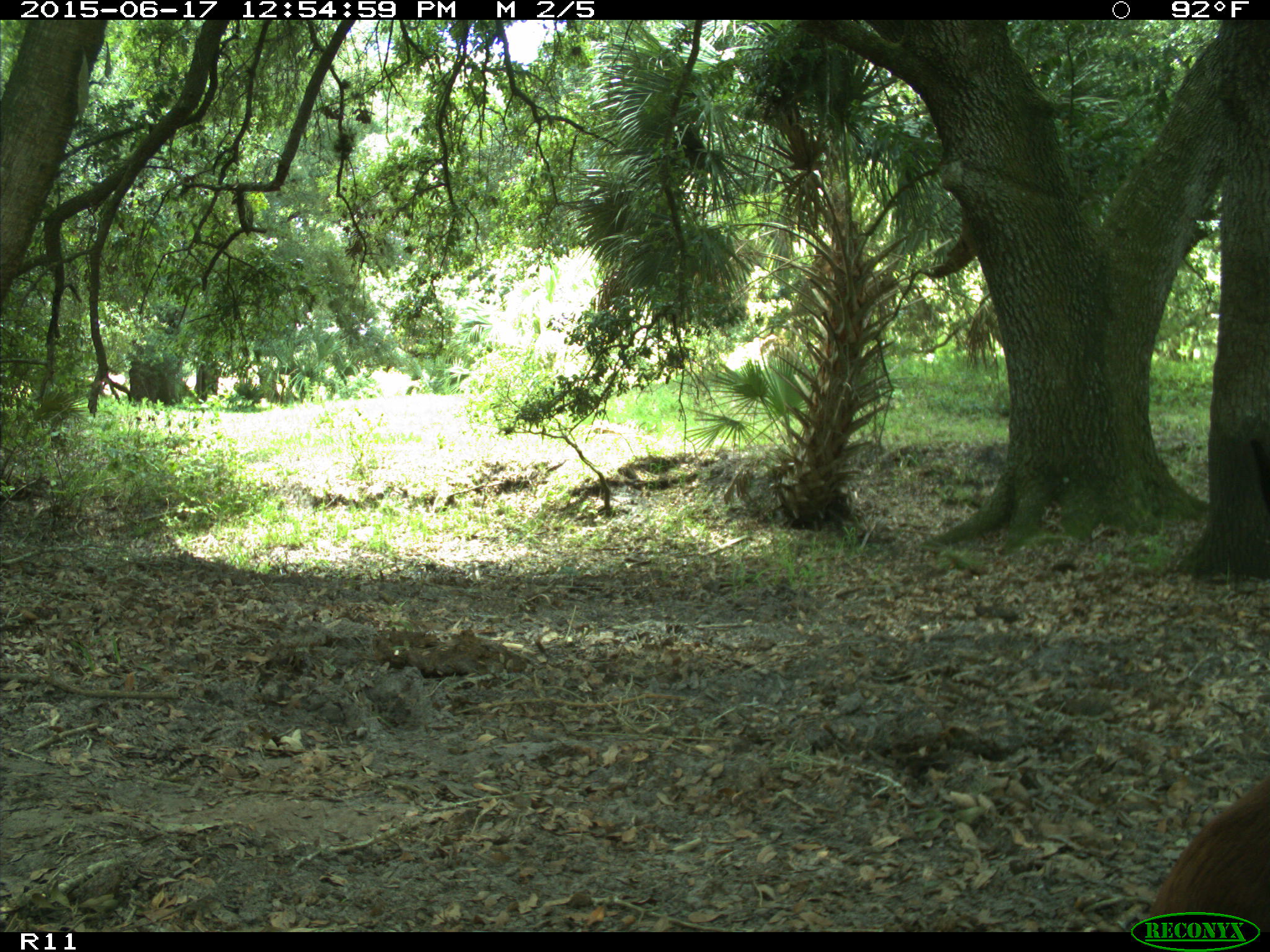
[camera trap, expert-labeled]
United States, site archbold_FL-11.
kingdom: Animalia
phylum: Chordata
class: Mammalia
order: Artiodactyla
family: Bovidae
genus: Bos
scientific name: Bos taurus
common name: domestic cow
Bos taurus (domestic cow).